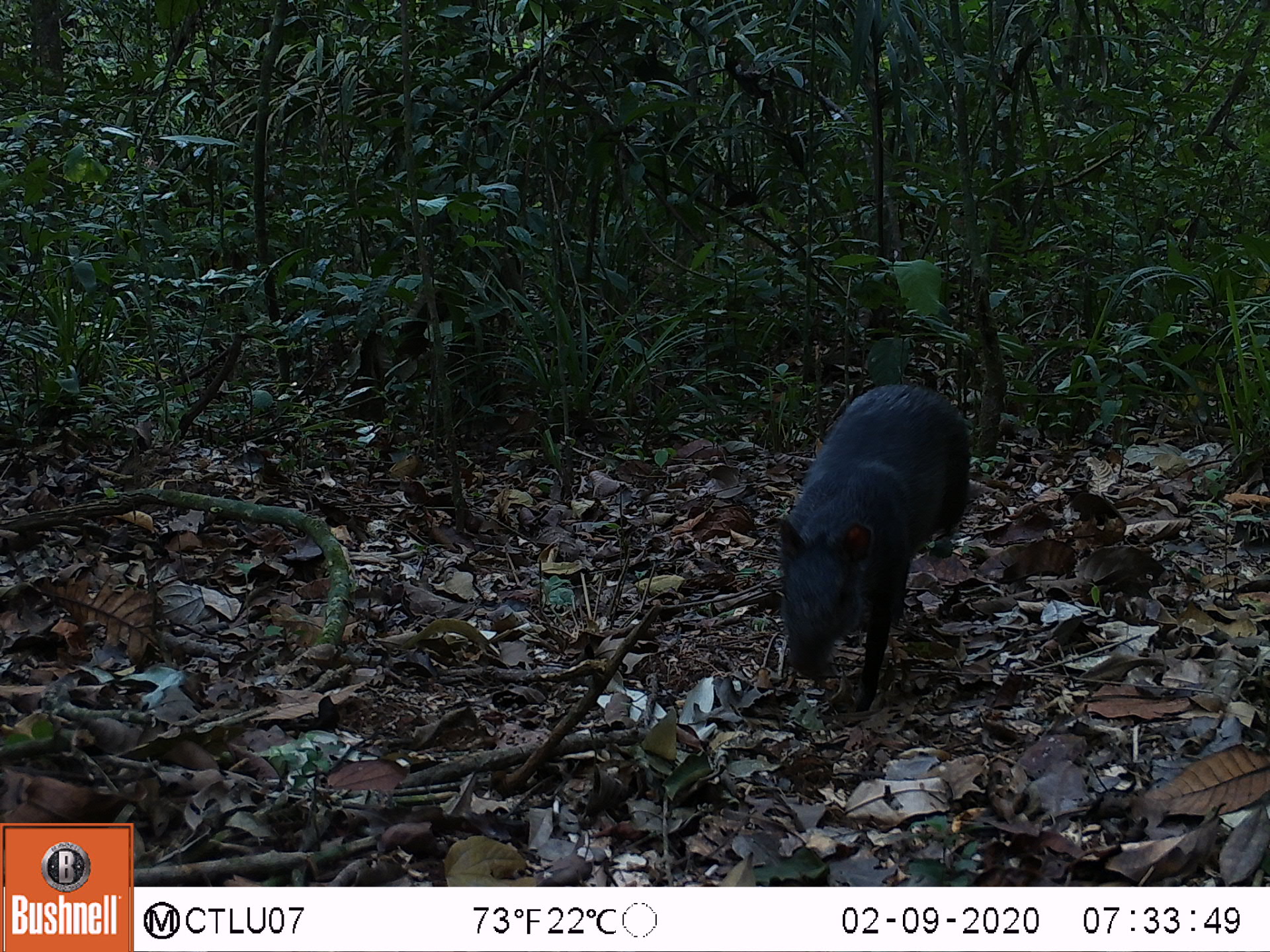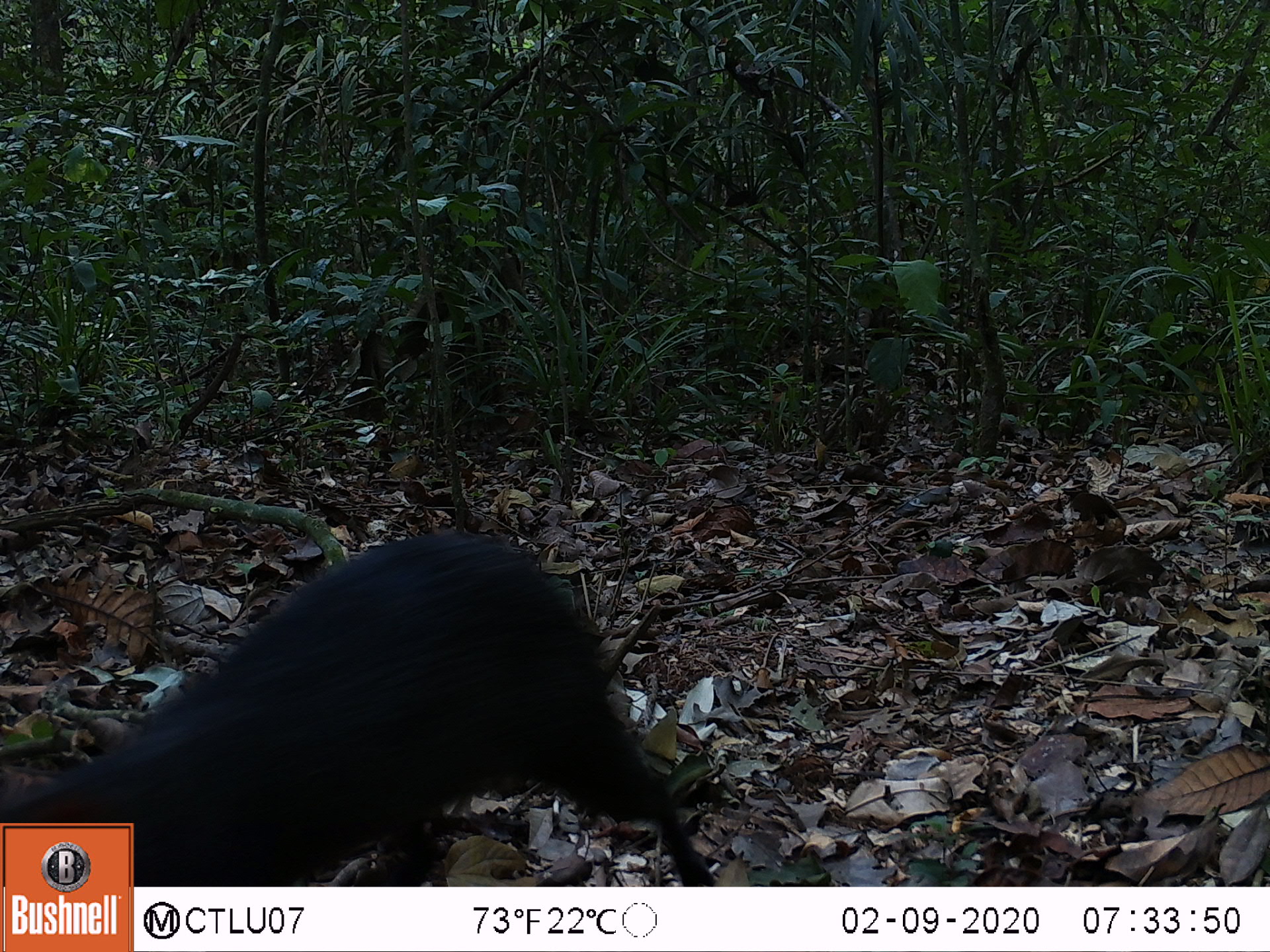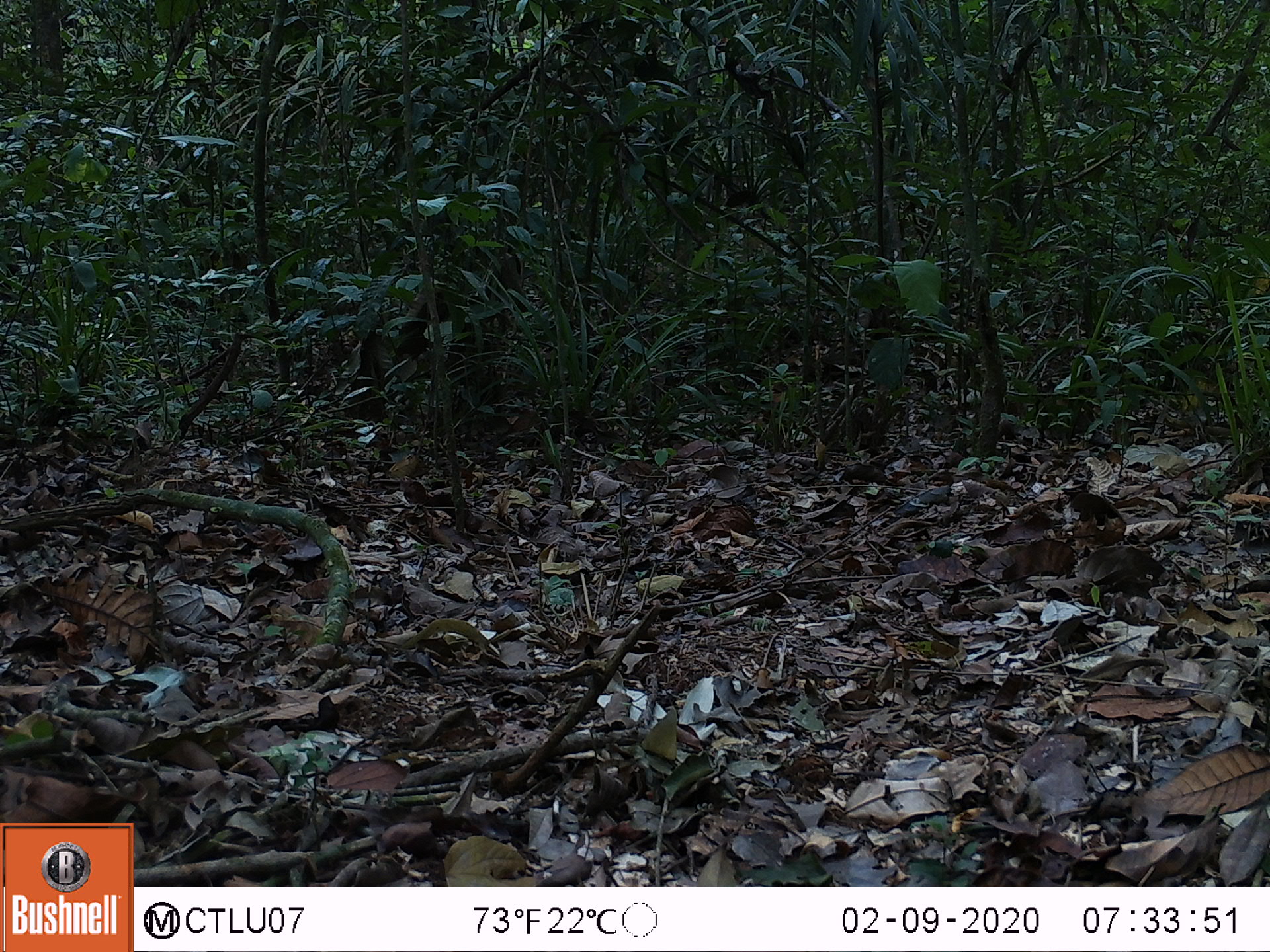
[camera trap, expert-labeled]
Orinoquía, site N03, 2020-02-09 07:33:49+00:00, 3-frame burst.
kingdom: Animalia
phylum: Chordata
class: Mammalia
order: Rodentia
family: Dasyproctidae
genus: Dasyprocta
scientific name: Dasyprocta fuliginosa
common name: black agouti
Black agouti (Dasyprocta fuliginosa).